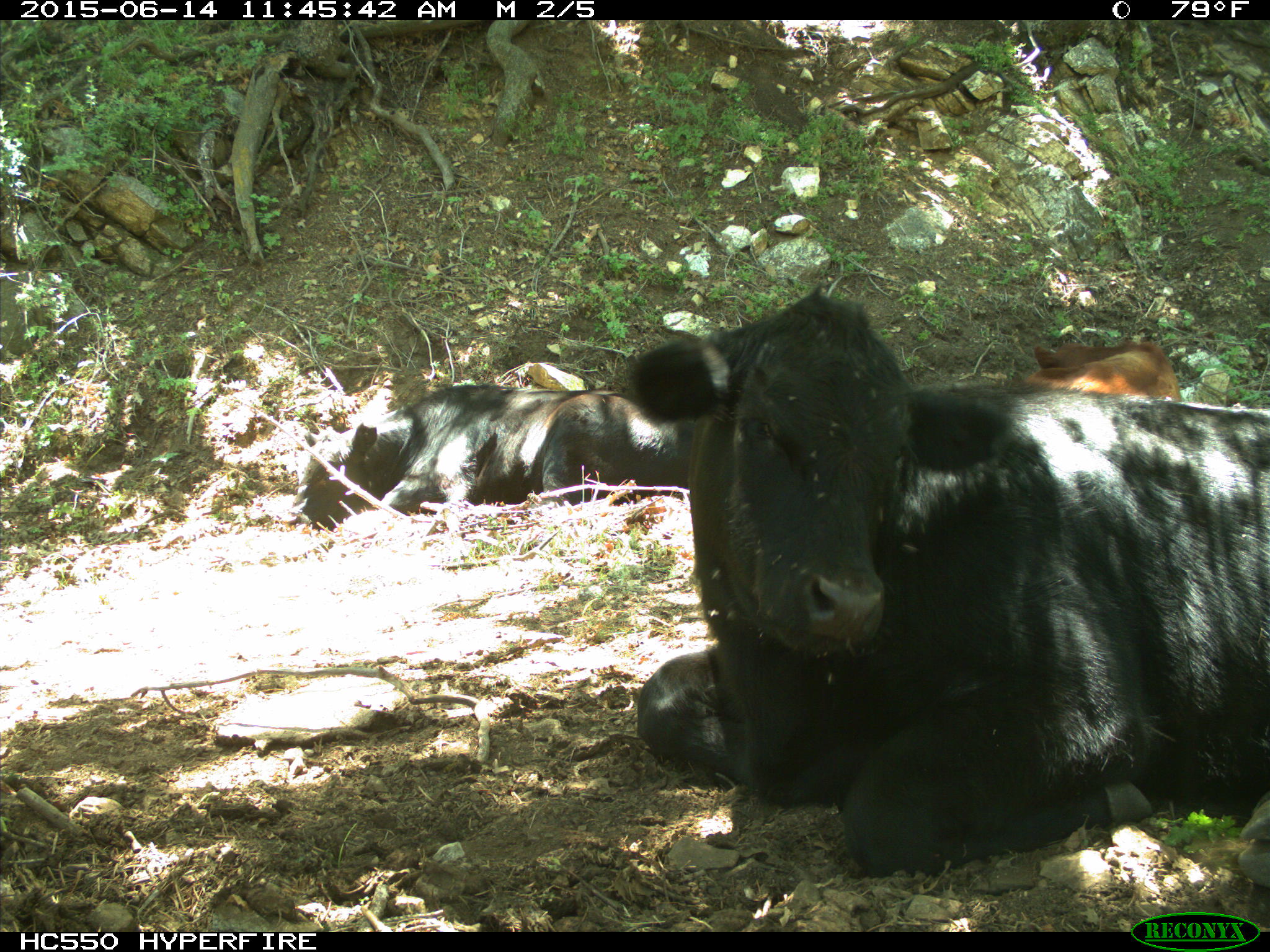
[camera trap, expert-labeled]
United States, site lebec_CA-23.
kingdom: Animalia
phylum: Chordata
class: Mammalia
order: Artiodactyla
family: Bovidae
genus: Bos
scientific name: Bos taurus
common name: domestic cow